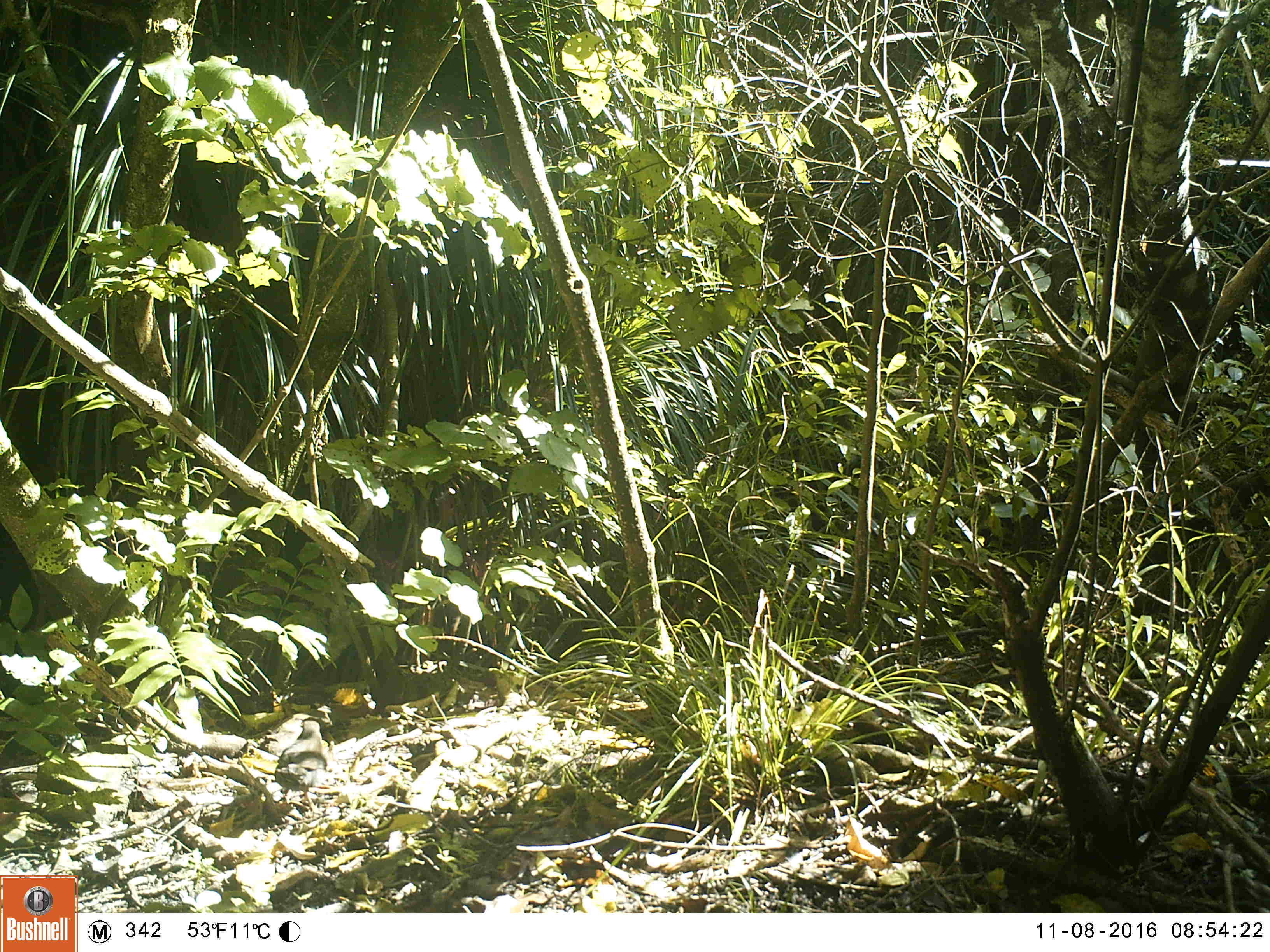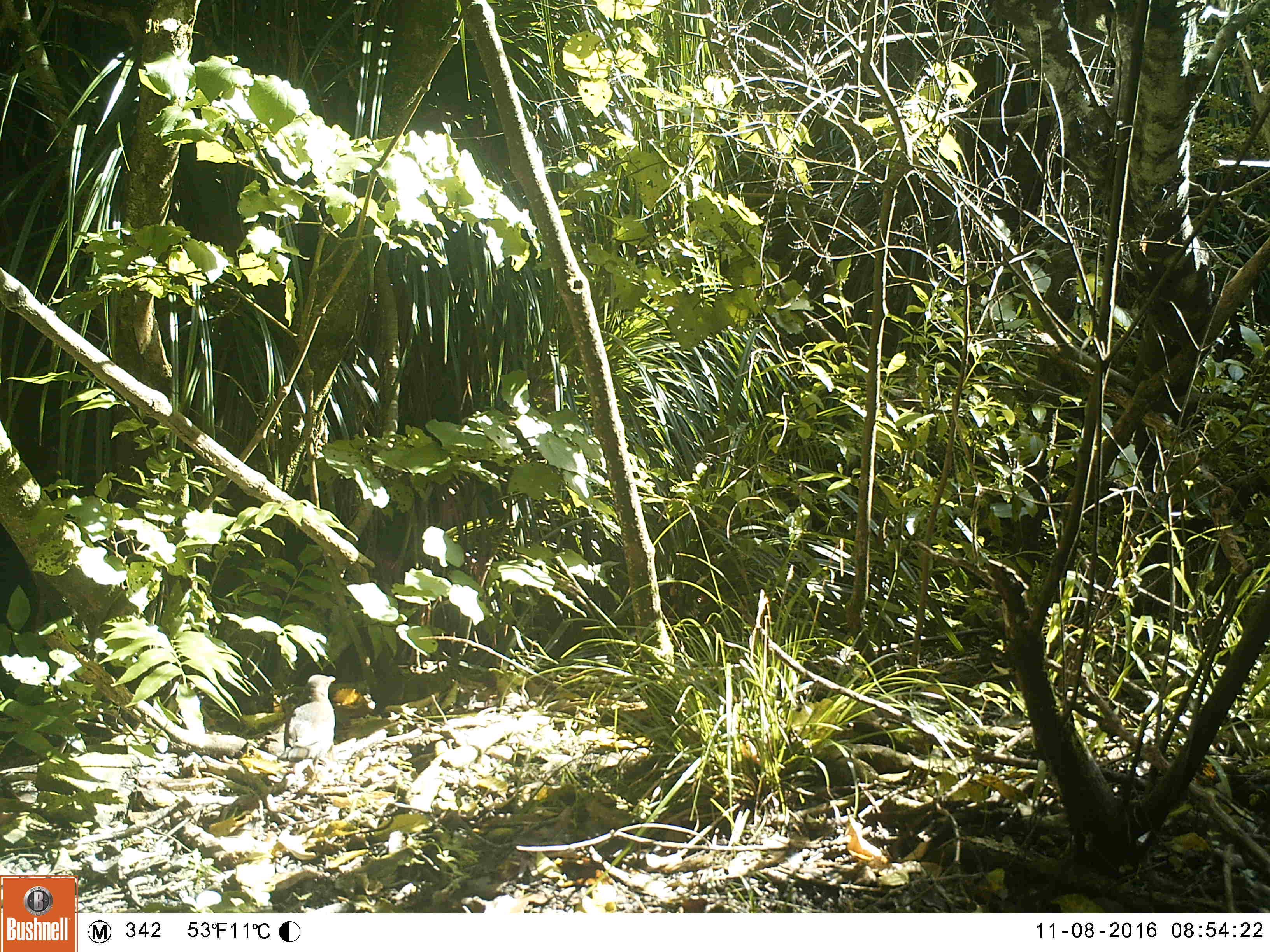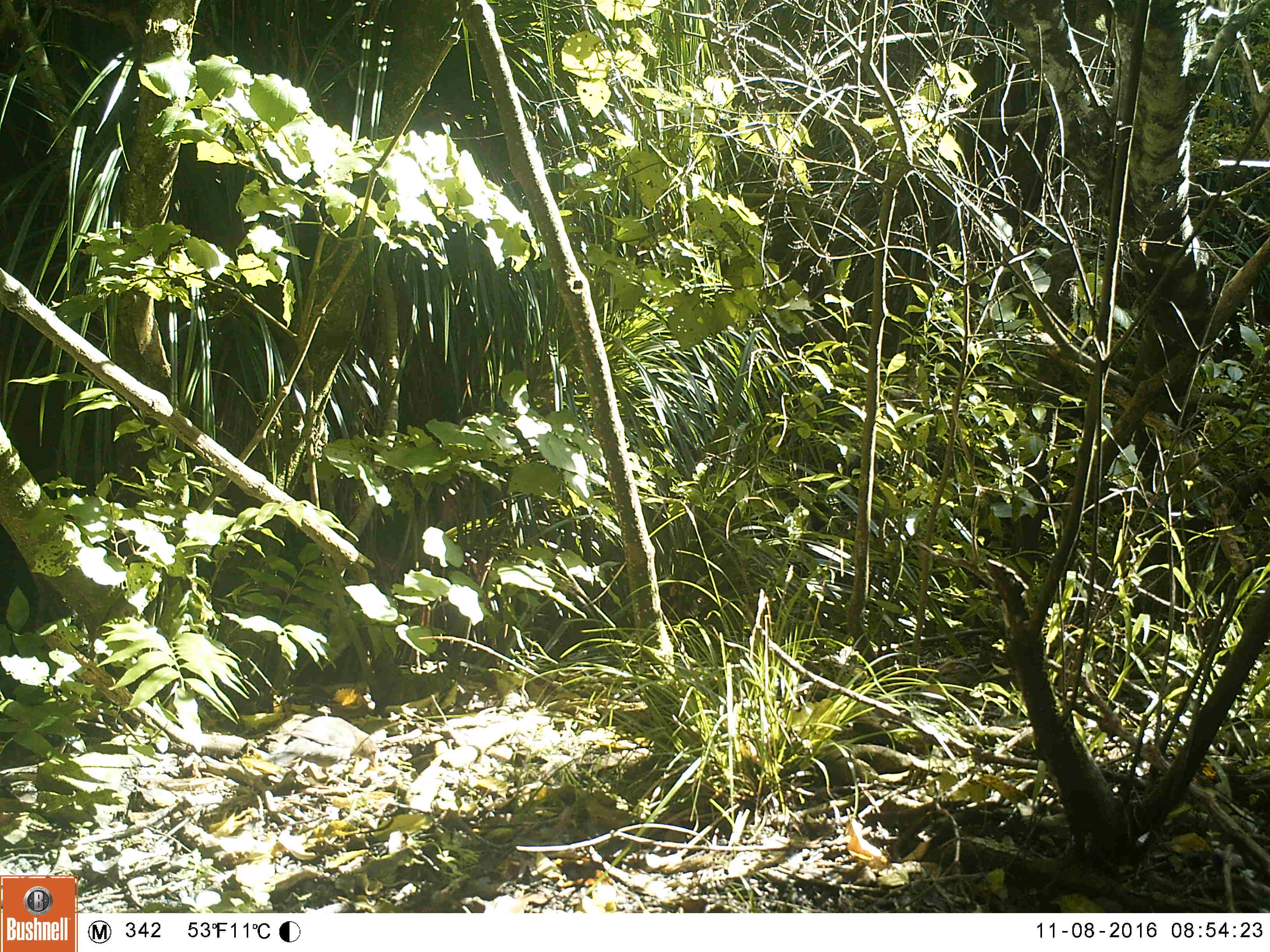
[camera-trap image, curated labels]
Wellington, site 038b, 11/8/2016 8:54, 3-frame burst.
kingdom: Animalia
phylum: Chordata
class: Aves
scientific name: Aves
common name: bird